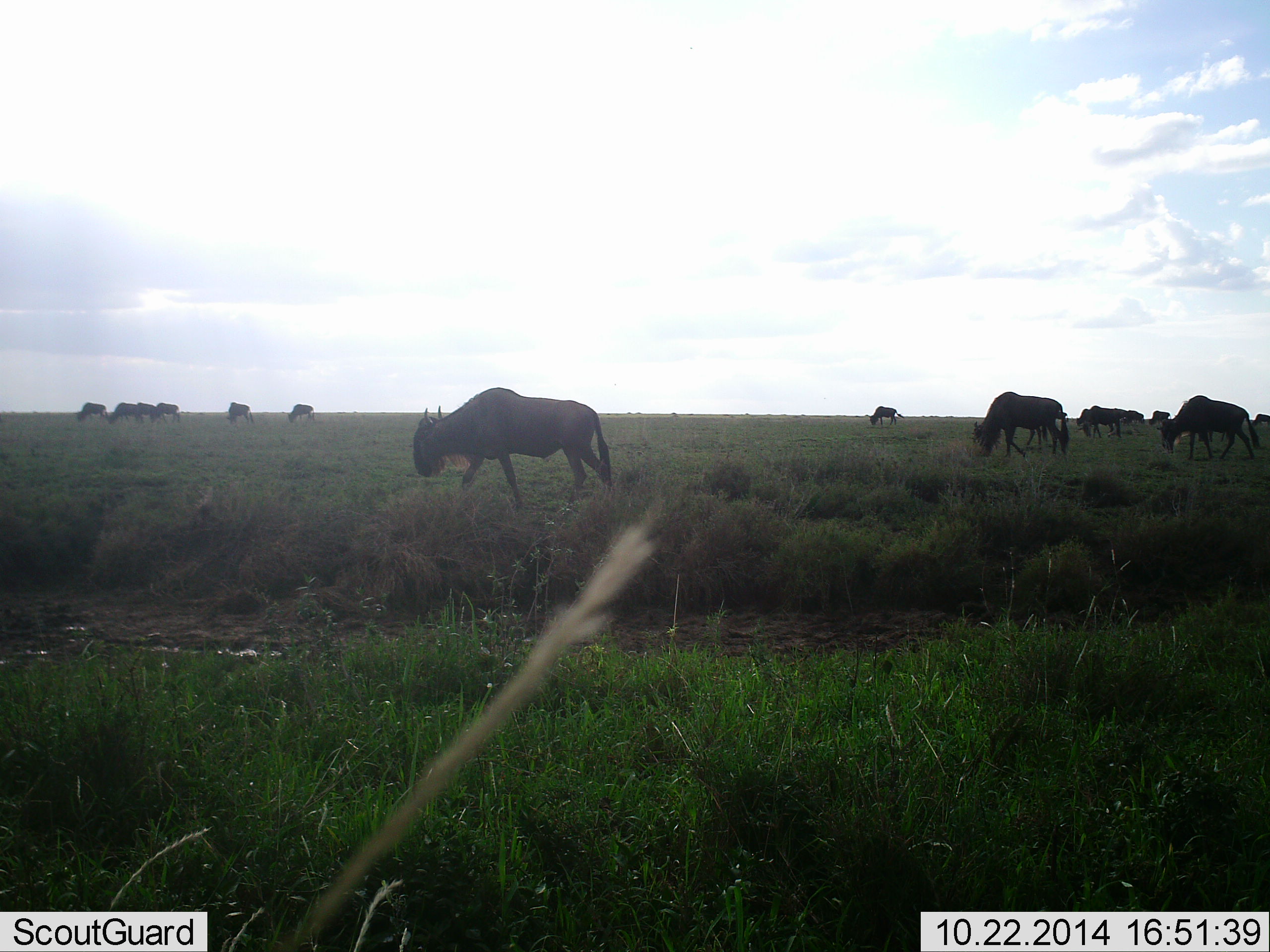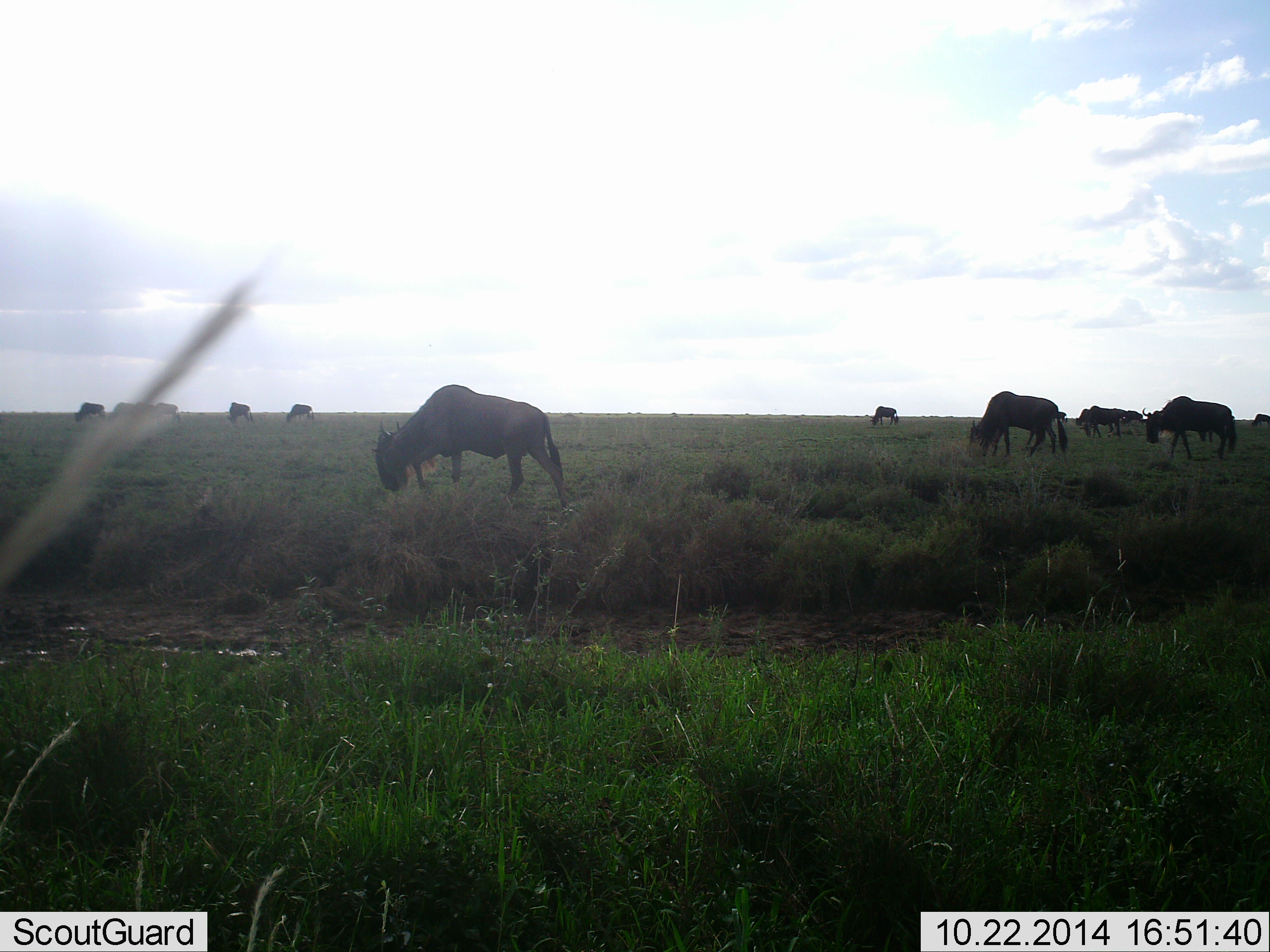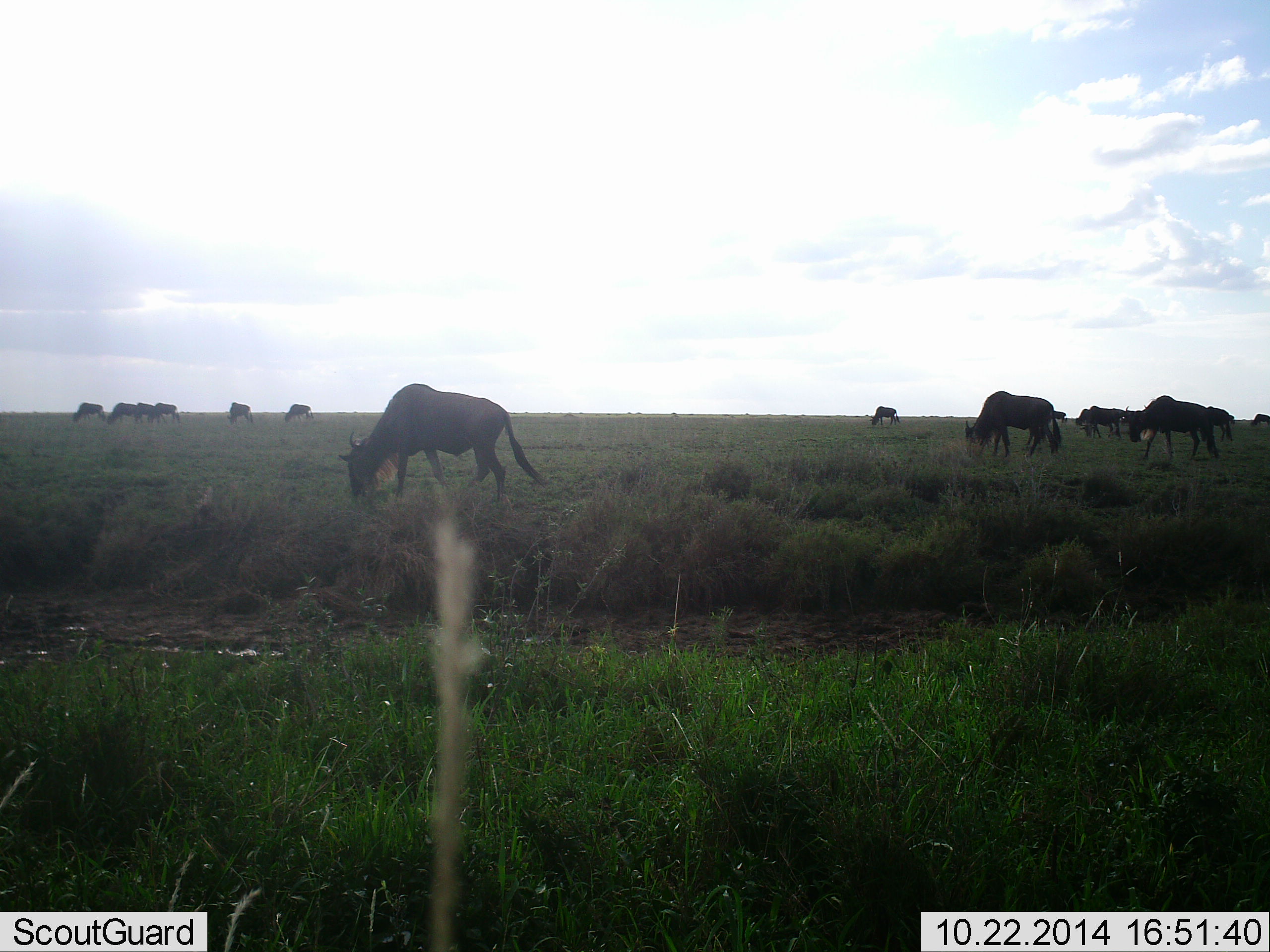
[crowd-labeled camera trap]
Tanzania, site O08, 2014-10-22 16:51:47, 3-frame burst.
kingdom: Animalia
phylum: Chordata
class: Mammalia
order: Artiodactyla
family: Bovidae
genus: Connochaetes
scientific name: Connochaetes taurinus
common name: blue wildebeest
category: wildebeest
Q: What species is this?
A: Wildebeest (blue wildebeest) (Connochaetes taurinus).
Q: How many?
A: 11-50.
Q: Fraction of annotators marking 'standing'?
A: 10%.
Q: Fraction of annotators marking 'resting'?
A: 0%.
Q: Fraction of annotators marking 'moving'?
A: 50%.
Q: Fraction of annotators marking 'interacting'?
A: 0%.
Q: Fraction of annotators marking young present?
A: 0%.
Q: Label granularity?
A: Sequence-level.